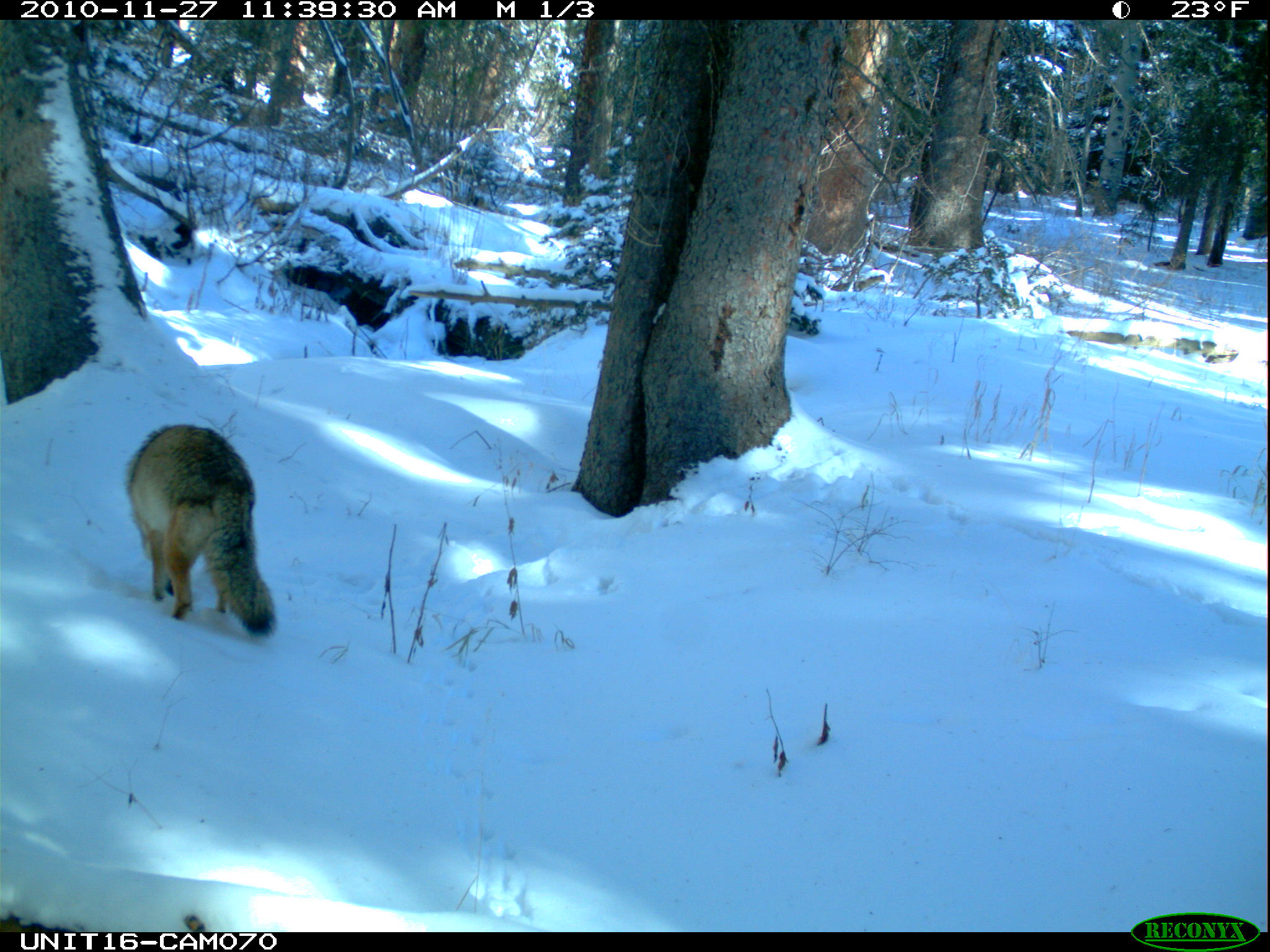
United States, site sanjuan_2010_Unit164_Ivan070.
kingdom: Animalia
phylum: Chordata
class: Mammalia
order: Carnivora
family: Canidae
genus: Canis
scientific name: Canis latrans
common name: coyote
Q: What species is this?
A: Canis latrans (coyote).